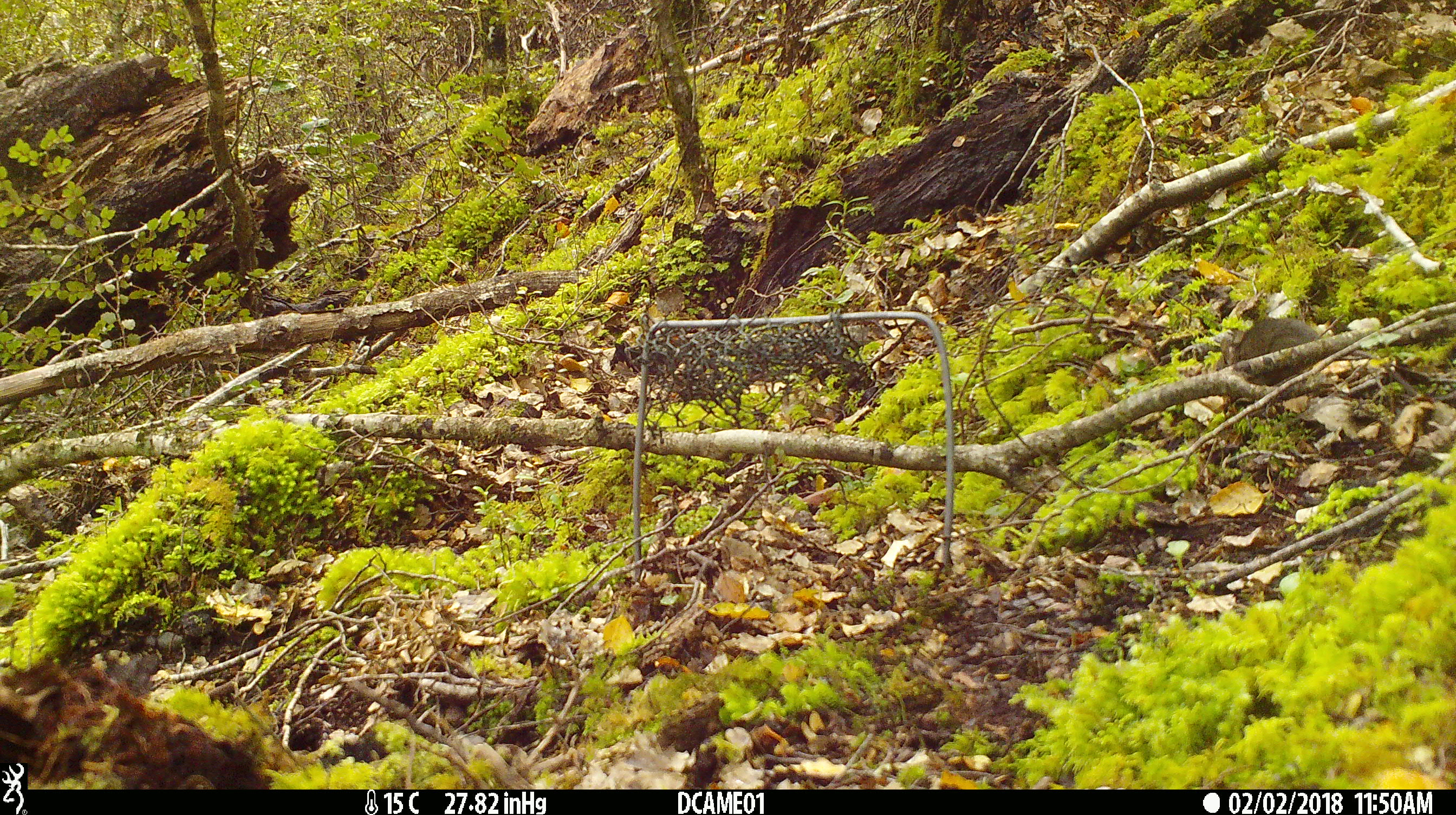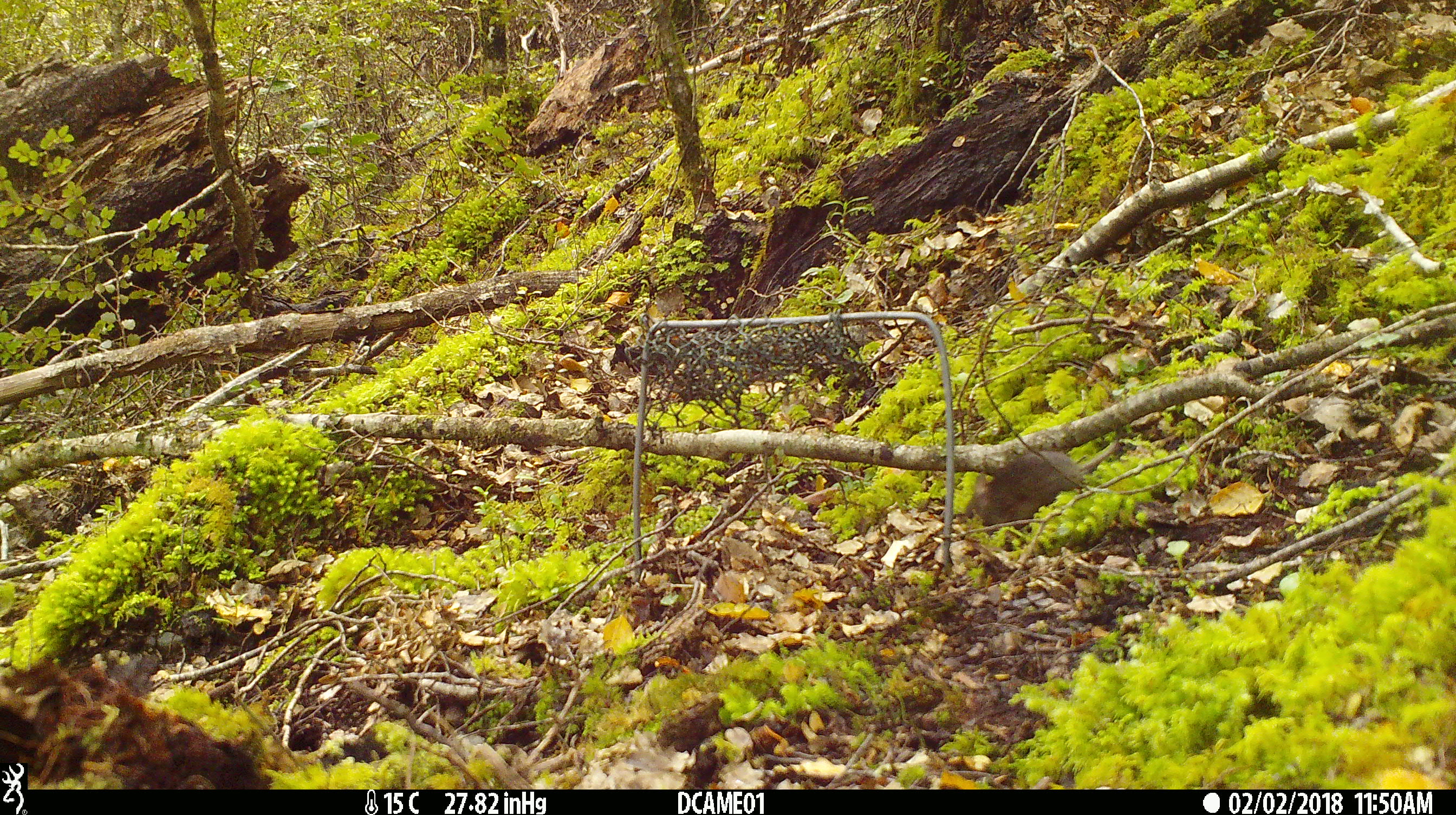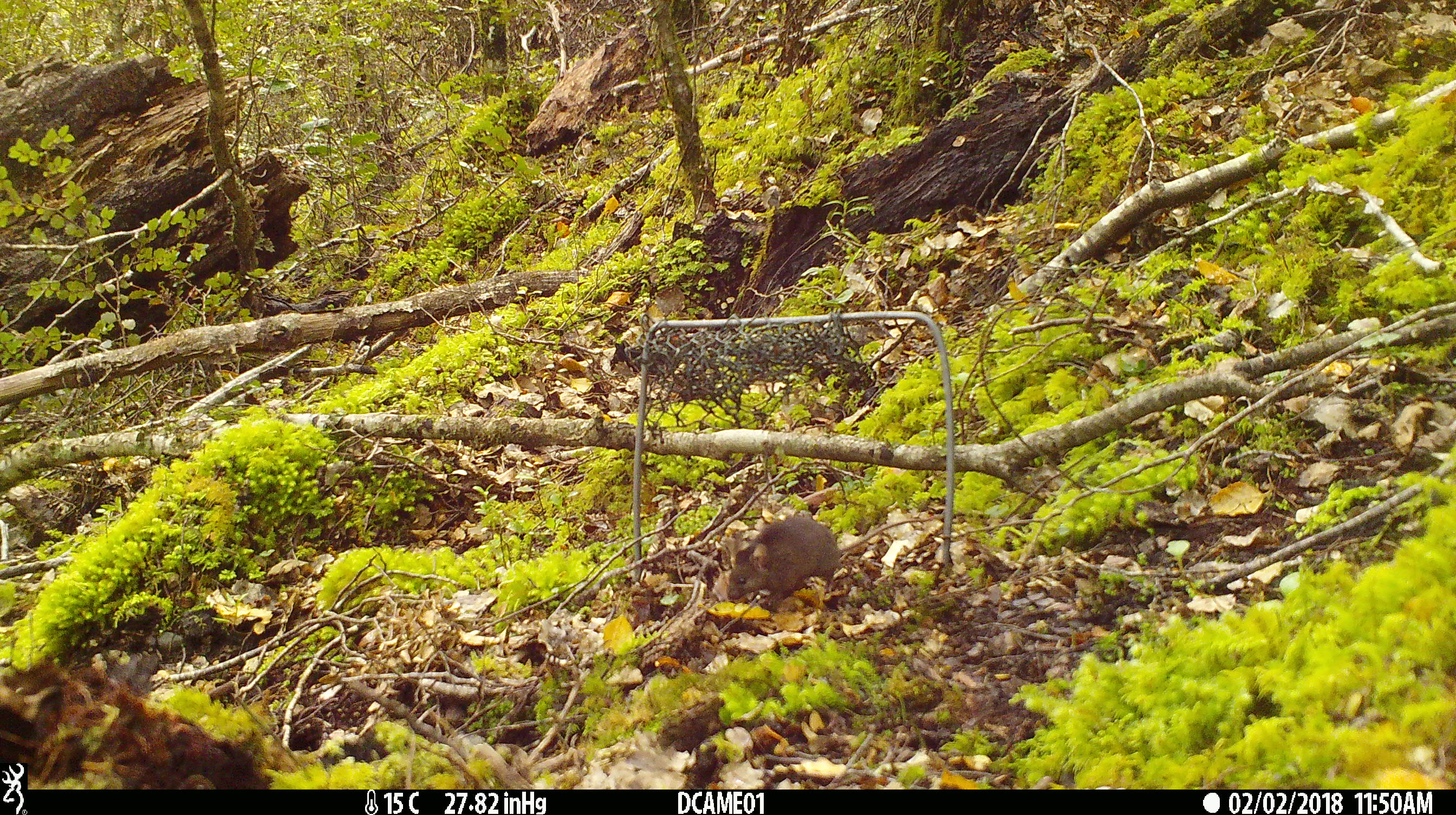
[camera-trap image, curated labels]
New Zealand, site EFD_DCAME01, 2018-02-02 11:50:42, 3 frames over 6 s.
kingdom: Animalia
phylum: Chordata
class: Mammalia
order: Rodentia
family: Muridae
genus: Mus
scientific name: Mus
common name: mouse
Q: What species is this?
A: Mouse (Mus).